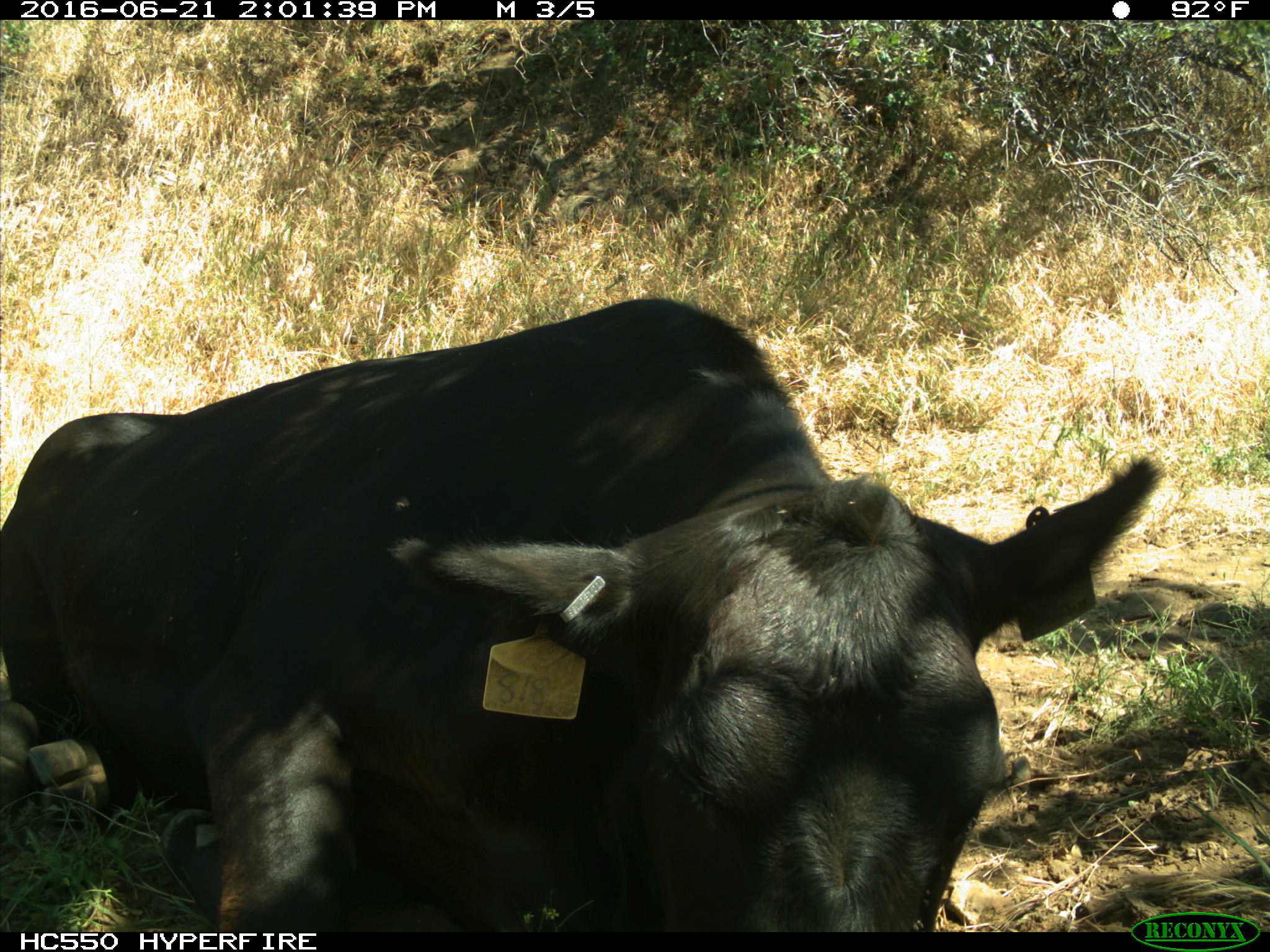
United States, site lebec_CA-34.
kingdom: Animalia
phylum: Chordata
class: Mammalia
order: Artiodactyla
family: Bovidae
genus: Bos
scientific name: Bos taurus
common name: domestic cow